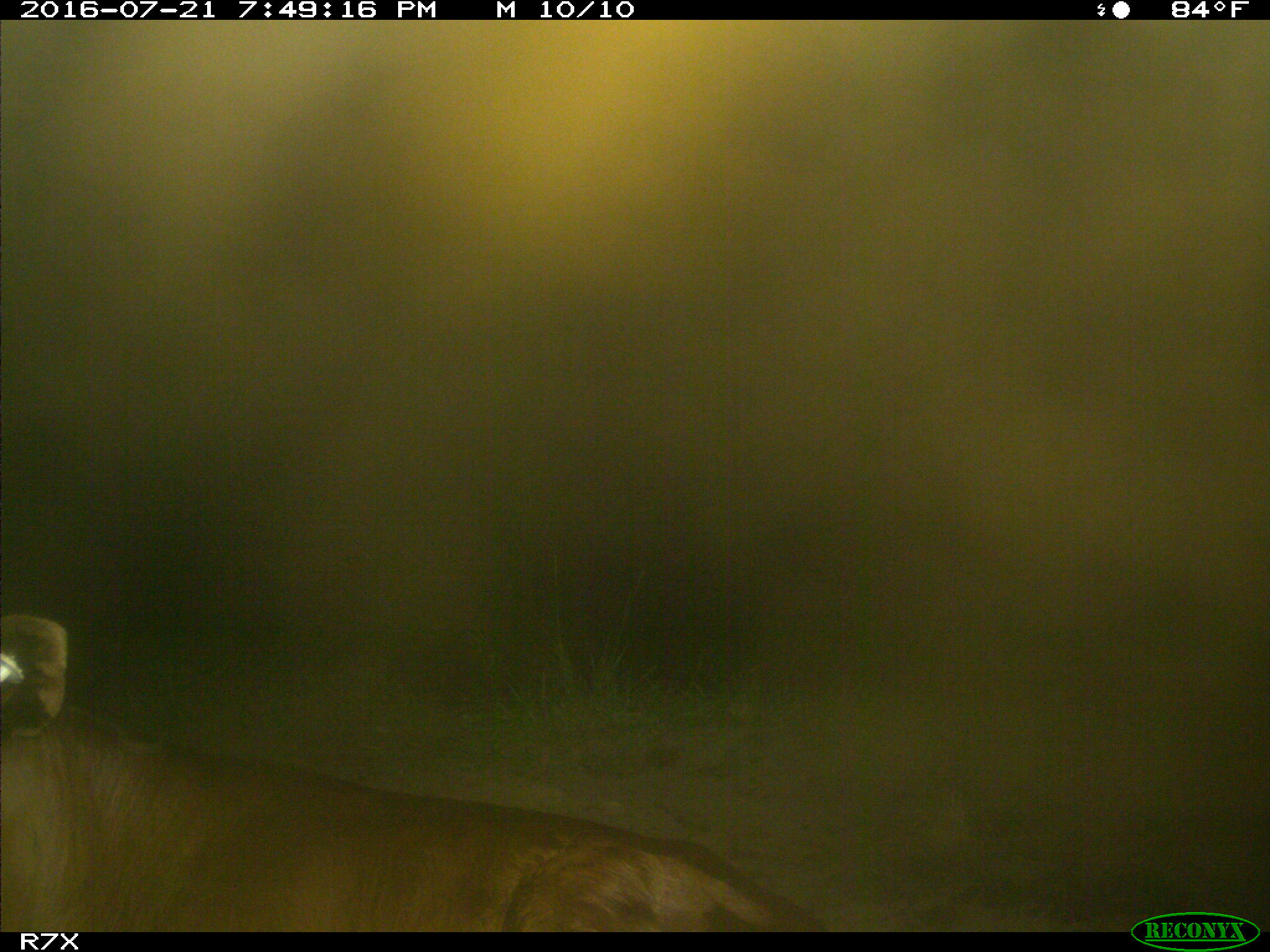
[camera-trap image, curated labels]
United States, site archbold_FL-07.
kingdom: Animalia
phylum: Chordata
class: Mammalia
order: Artiodactyla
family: Bovidae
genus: Bos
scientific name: Bos taurus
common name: domestic cow